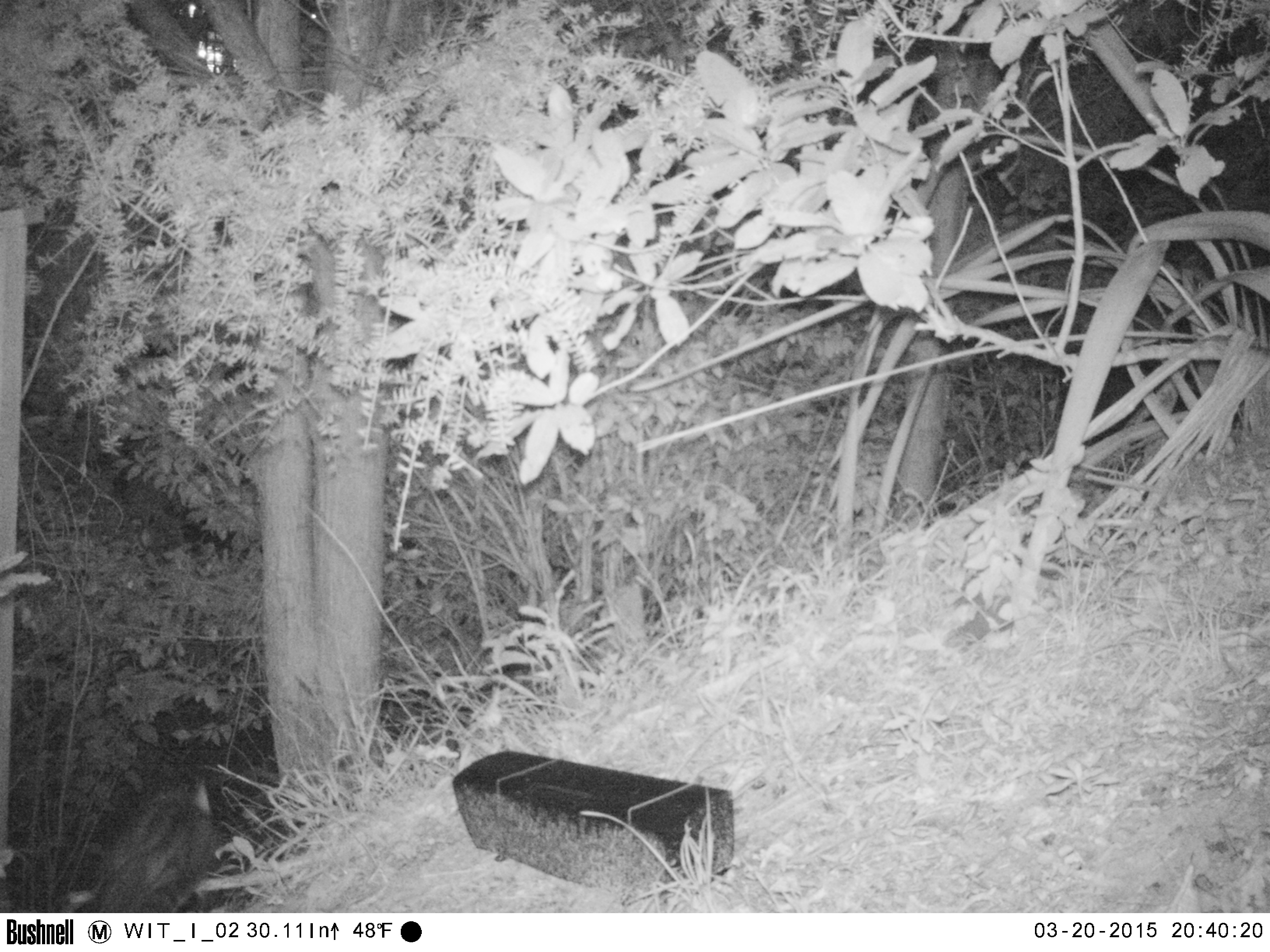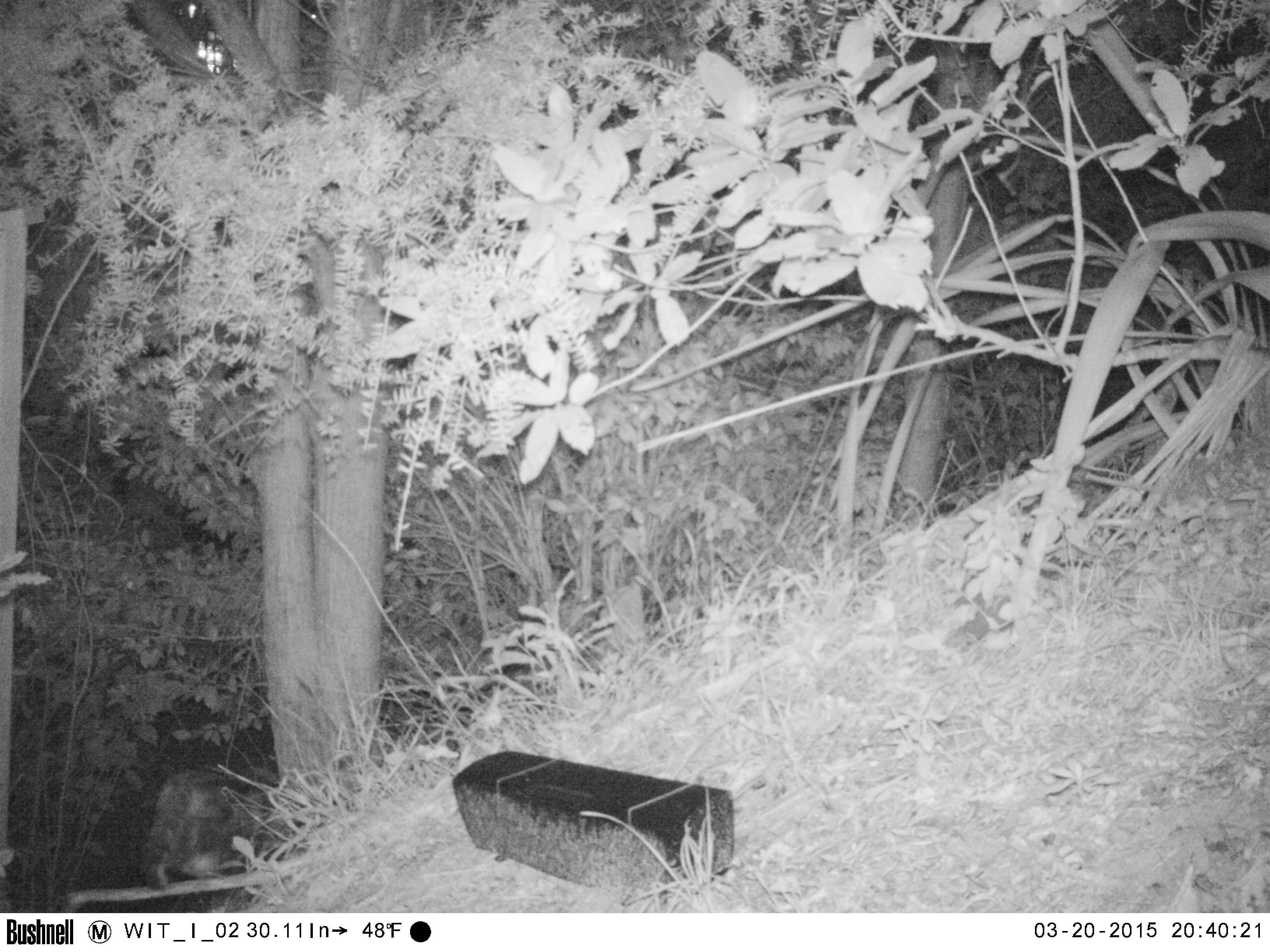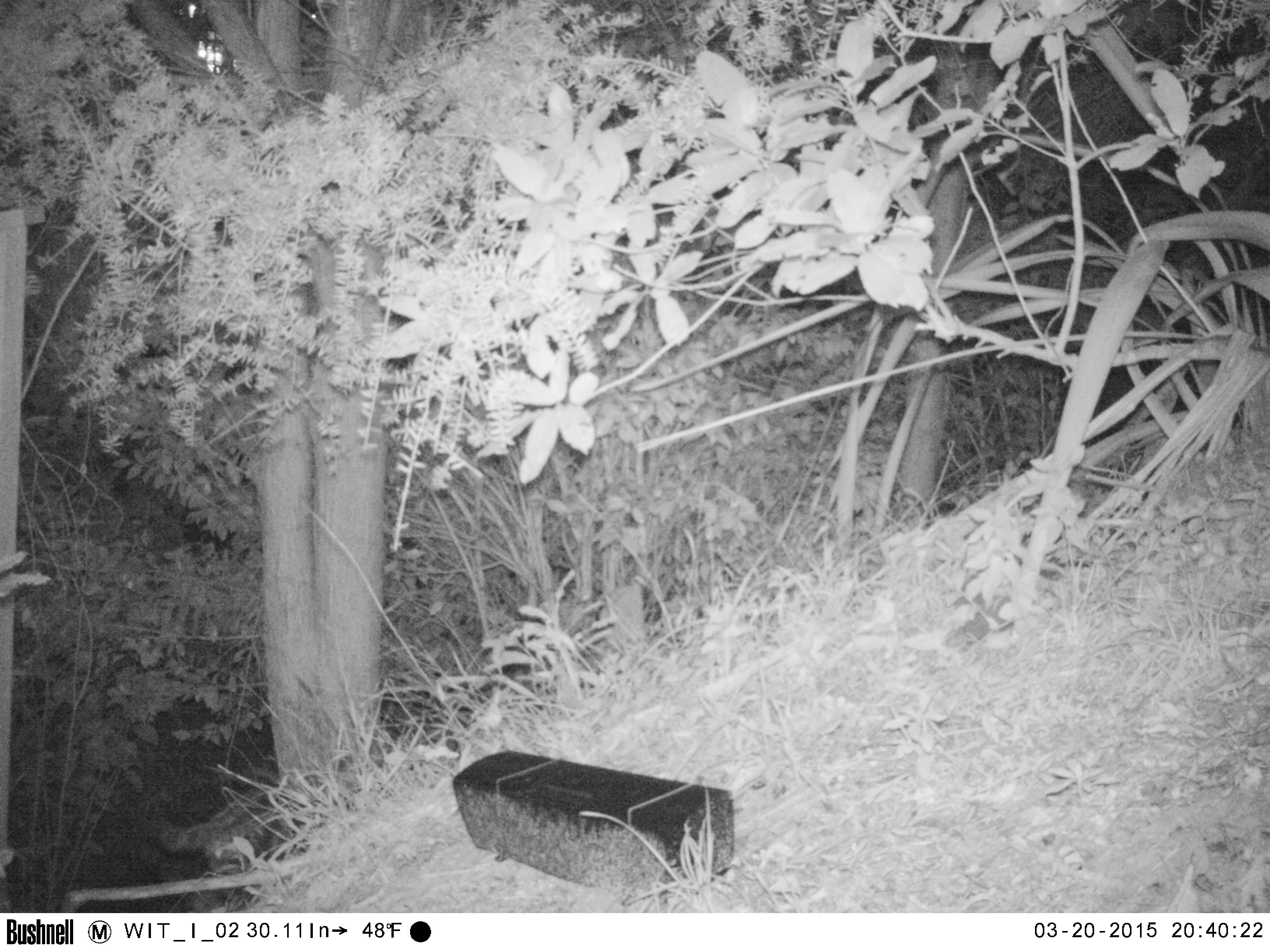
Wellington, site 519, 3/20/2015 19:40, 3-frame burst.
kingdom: Animalia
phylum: Chordata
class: Mammalia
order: Carnivora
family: Felidae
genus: Felis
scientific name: Felis catus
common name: cat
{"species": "cat (Felis catus)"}